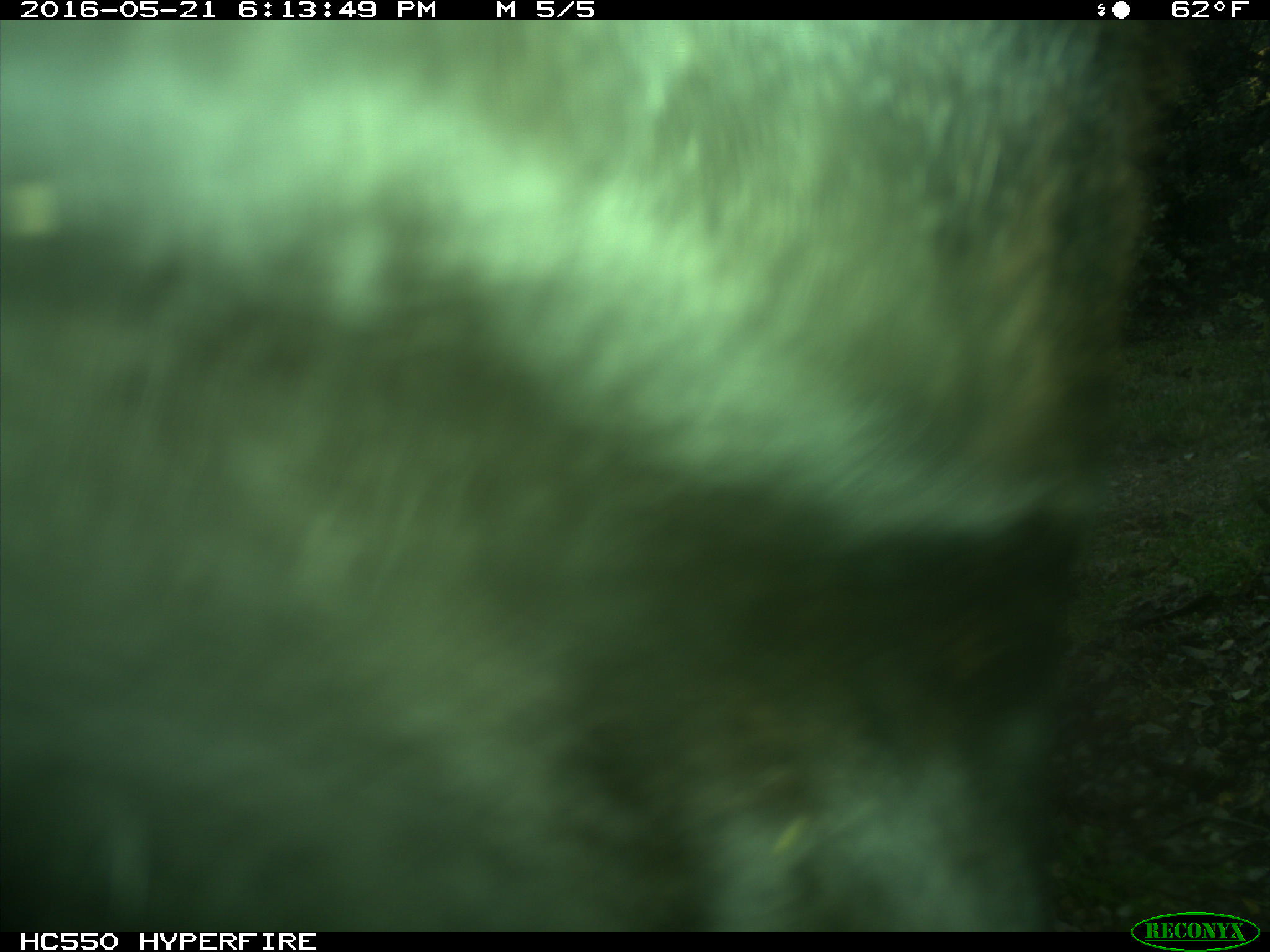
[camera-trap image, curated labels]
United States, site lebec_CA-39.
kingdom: Animalia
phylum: Chordata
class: Mammalia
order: Artiodactyla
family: Bovidae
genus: Bos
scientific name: Bos taurus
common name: domestic cow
Bos taurus (domestic cow).